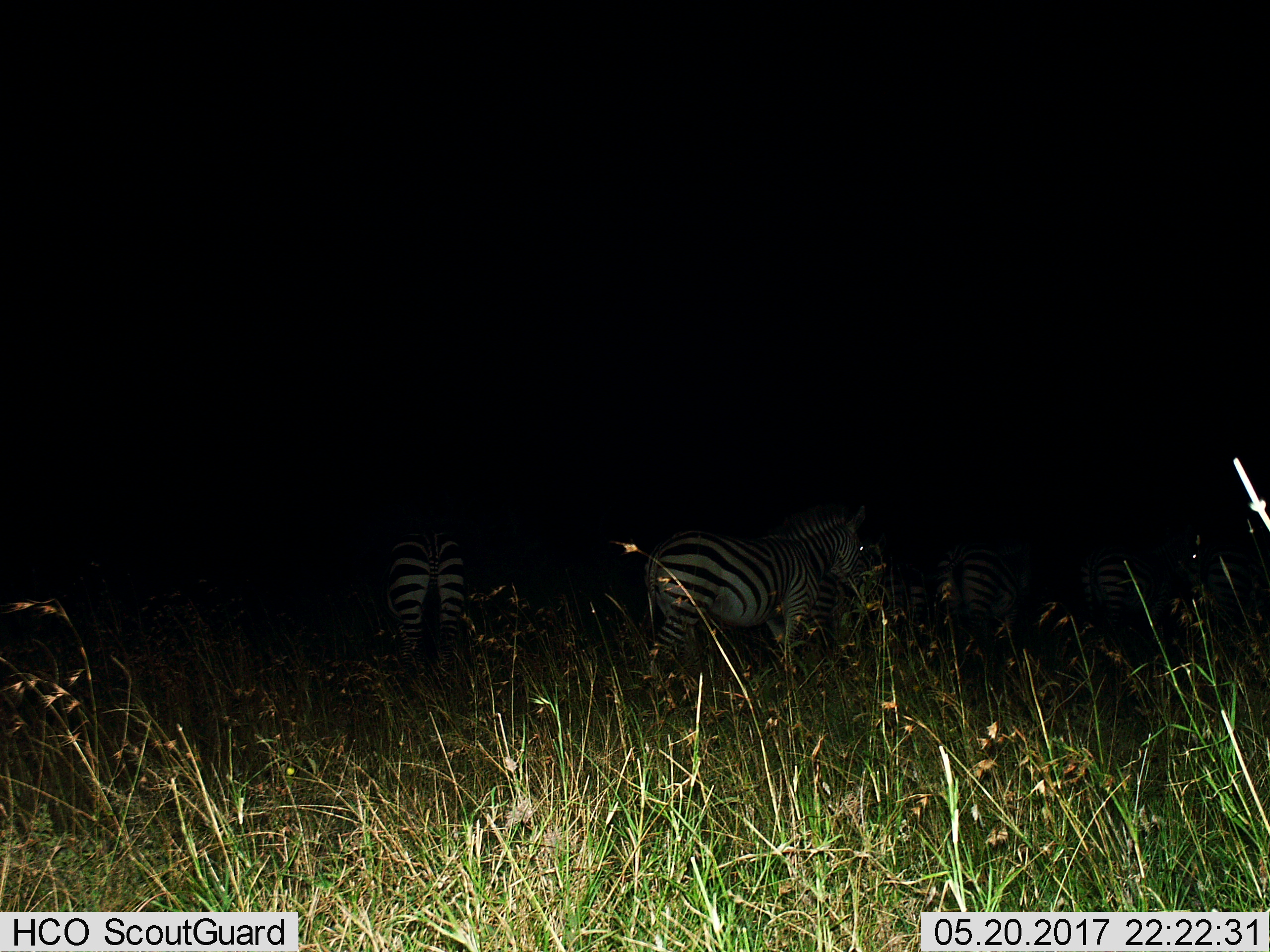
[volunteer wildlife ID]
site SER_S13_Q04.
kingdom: Animalia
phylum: Chordata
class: Mammalia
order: Perissodactyla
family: Equidae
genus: Equus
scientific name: Equus quagga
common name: plains zebra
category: zebraplains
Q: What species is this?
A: Zebraplains (plains zebra) (Equus quagga).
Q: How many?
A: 4.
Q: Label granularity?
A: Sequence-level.